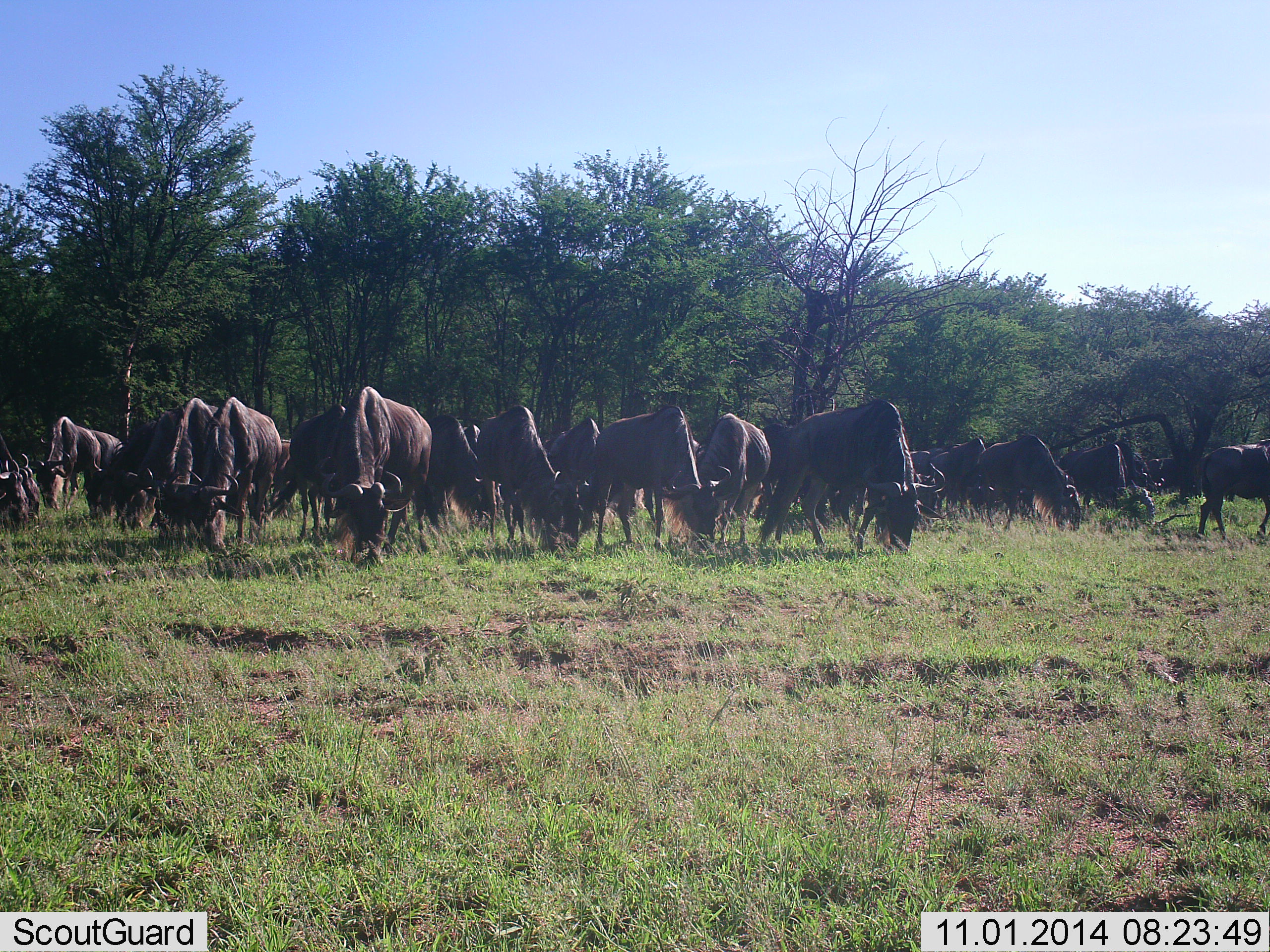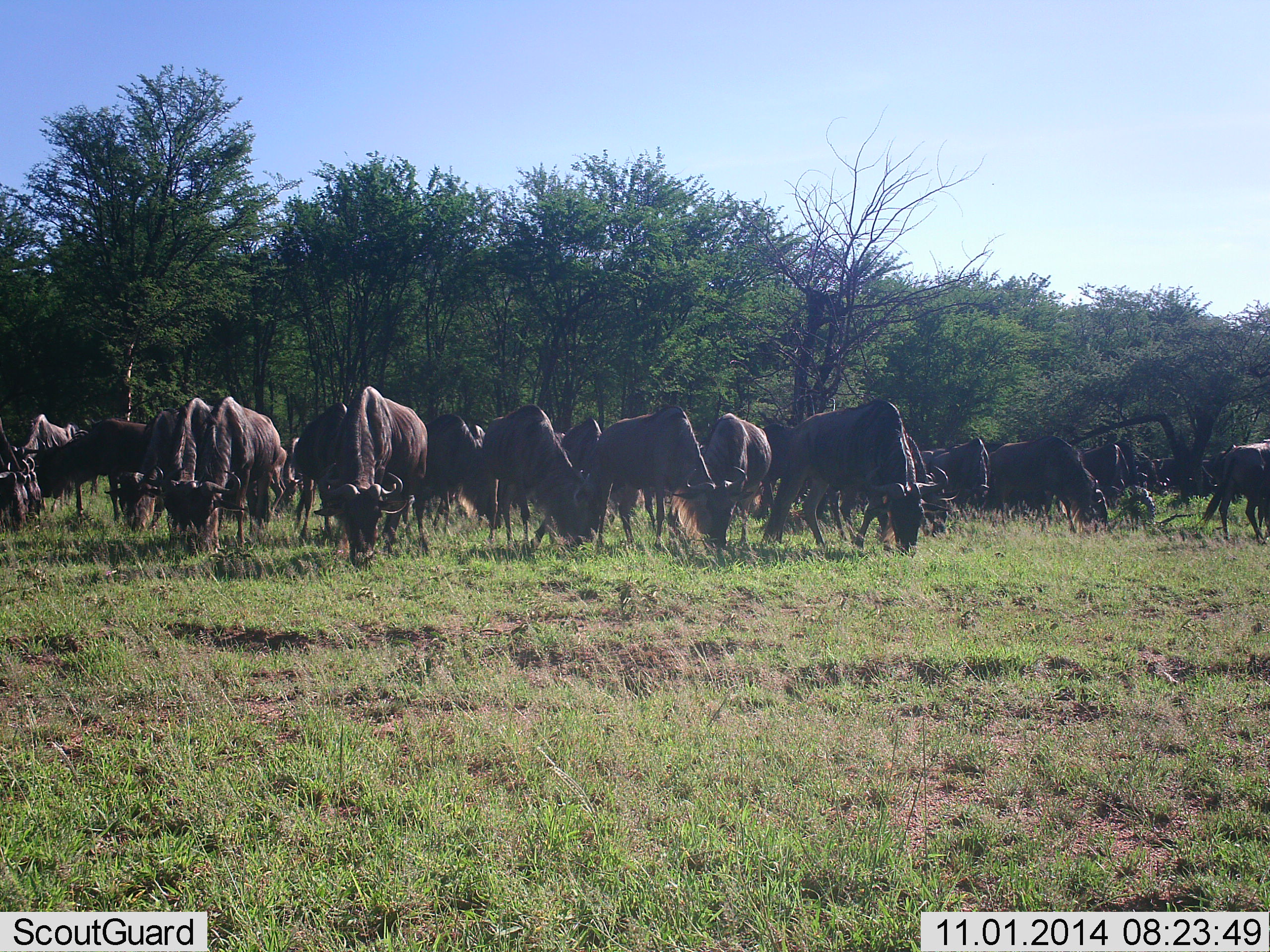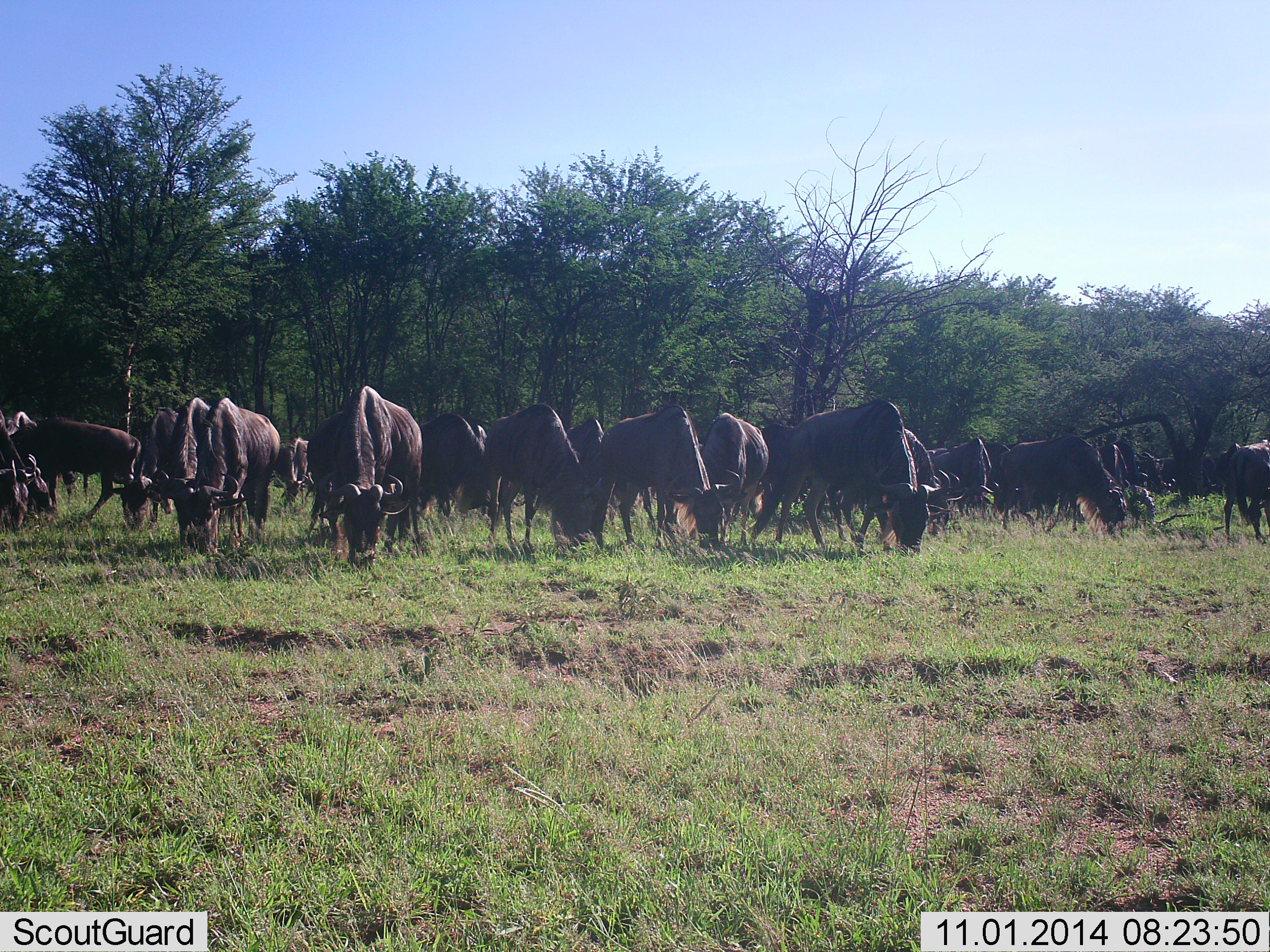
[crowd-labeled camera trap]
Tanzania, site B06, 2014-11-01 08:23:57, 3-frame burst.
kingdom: Animalia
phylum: Chordata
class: Mammalia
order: Artiodactyla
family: Bovidae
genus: Connochaetes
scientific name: Connochaetes taurinus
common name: blue wildebeest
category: wildebeest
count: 11-50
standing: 10%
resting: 0%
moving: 0%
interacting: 0%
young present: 0%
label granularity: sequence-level